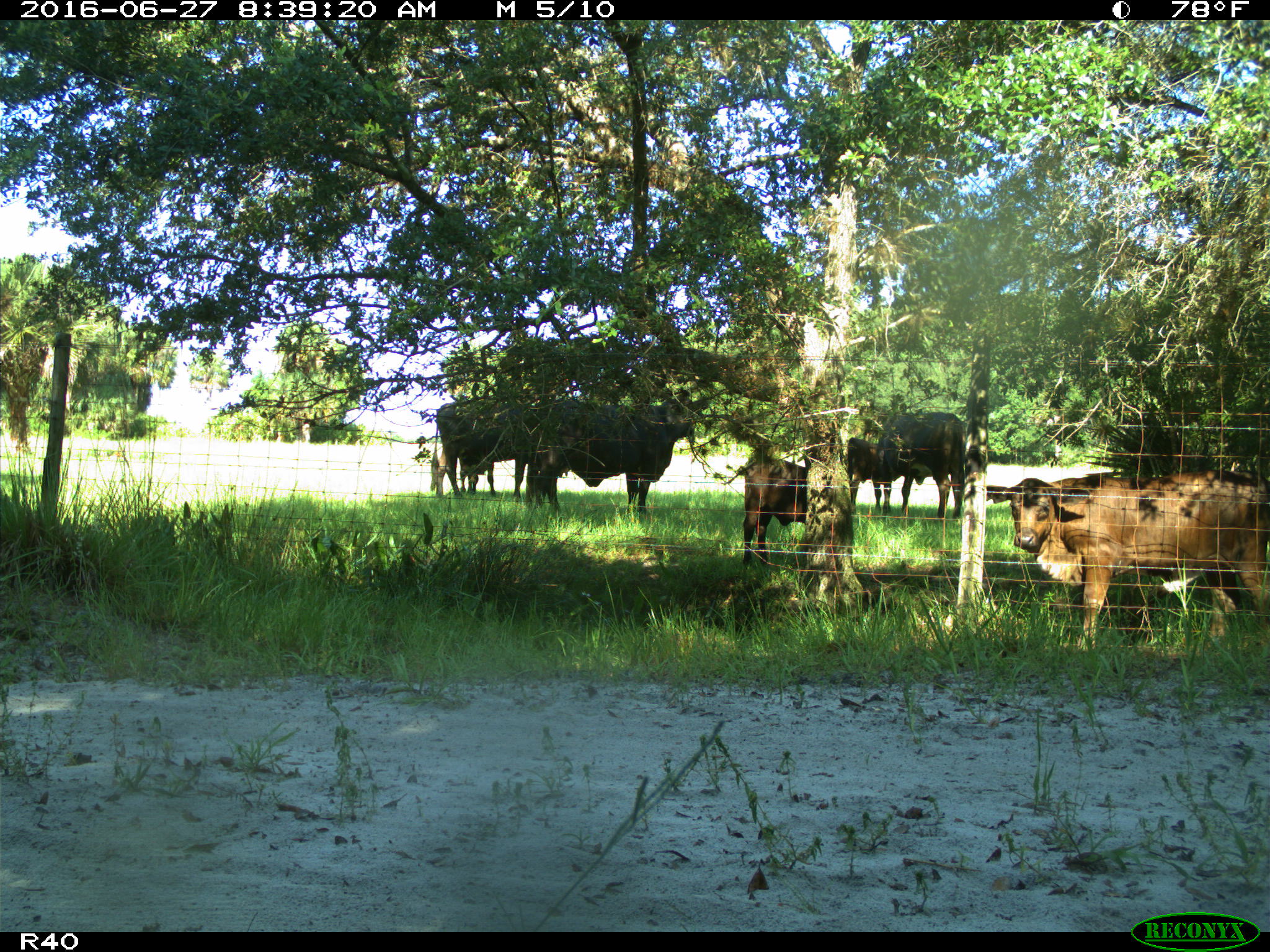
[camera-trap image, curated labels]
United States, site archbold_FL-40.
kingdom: Animalia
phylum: Chordata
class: Mammalia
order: Artiodactyla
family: Bovidae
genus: Bos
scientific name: Bos taurus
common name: domestic cow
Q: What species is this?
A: Bos taurus (domestic cow).